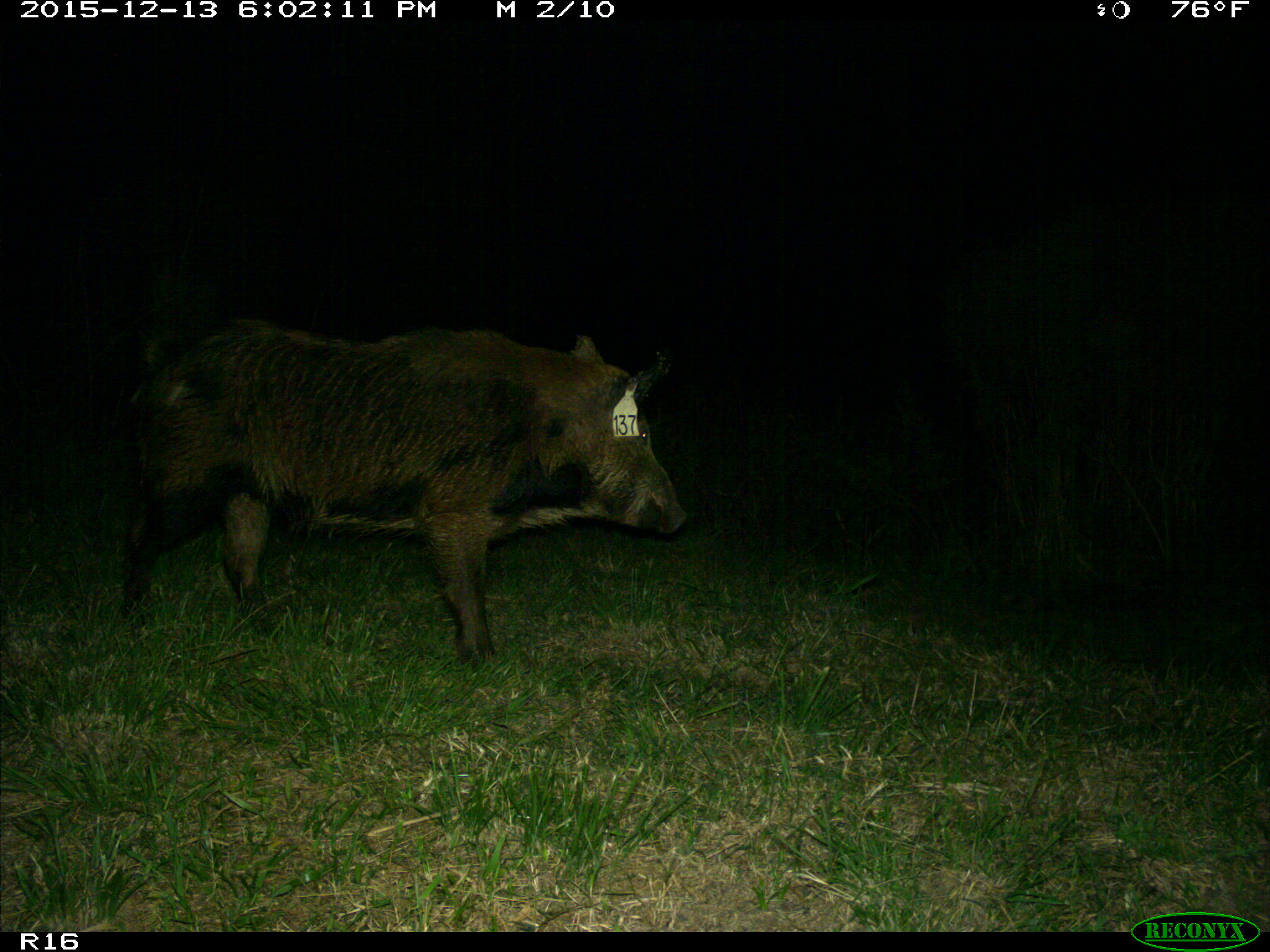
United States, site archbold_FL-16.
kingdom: Animalia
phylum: Chordata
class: Mammalia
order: Artiodactyla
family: Suidae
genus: Sus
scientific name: Sus scrofa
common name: wild boar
Sus scrofa (wild boar).